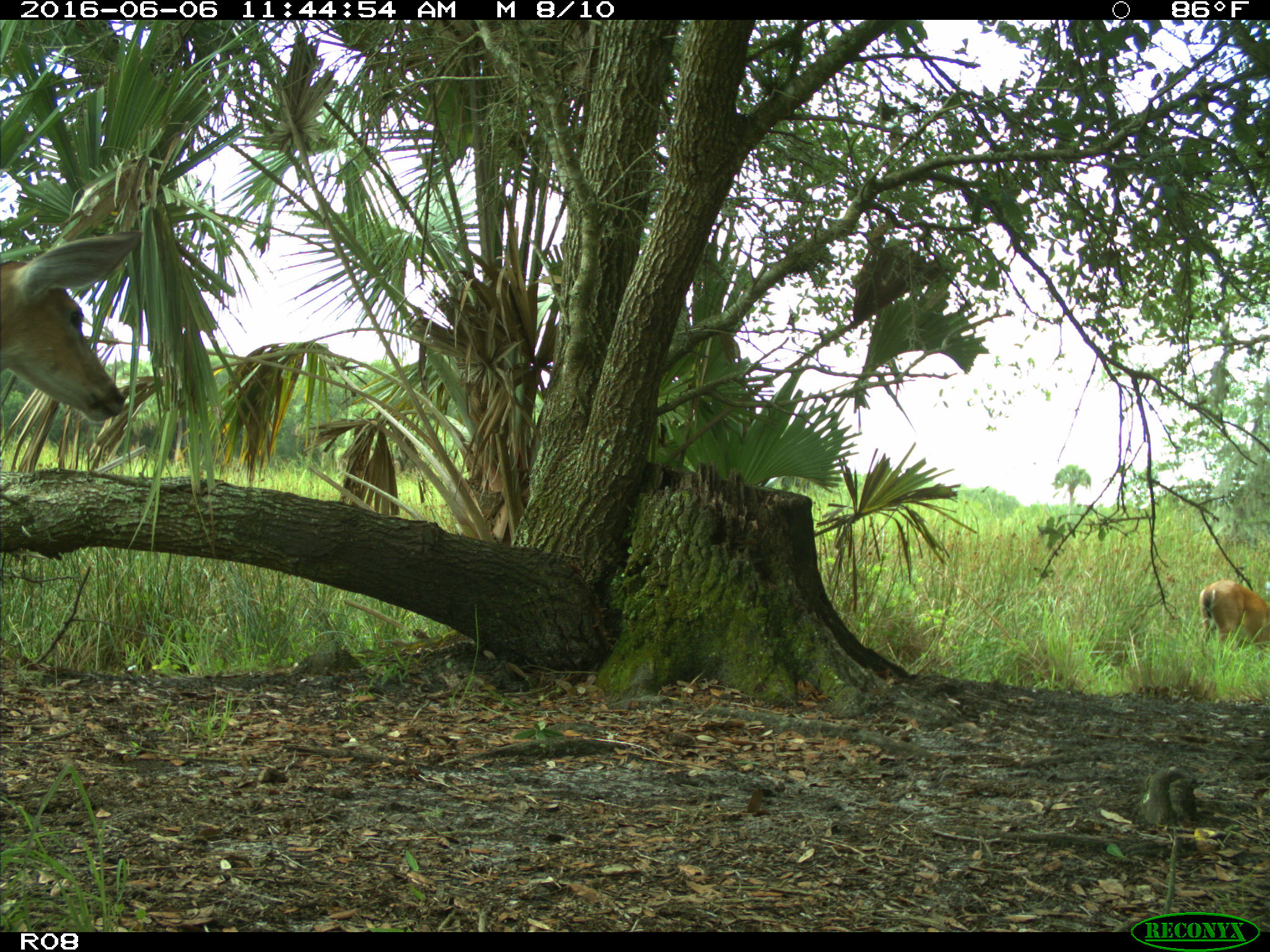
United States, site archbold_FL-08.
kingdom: Animalia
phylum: Chordata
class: Mammalia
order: Artiodactyla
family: Cervidae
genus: Odocoileus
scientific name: Odocoileus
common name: deer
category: unidentified deer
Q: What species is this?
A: Unidentified deer (deer) (Odocoileus).